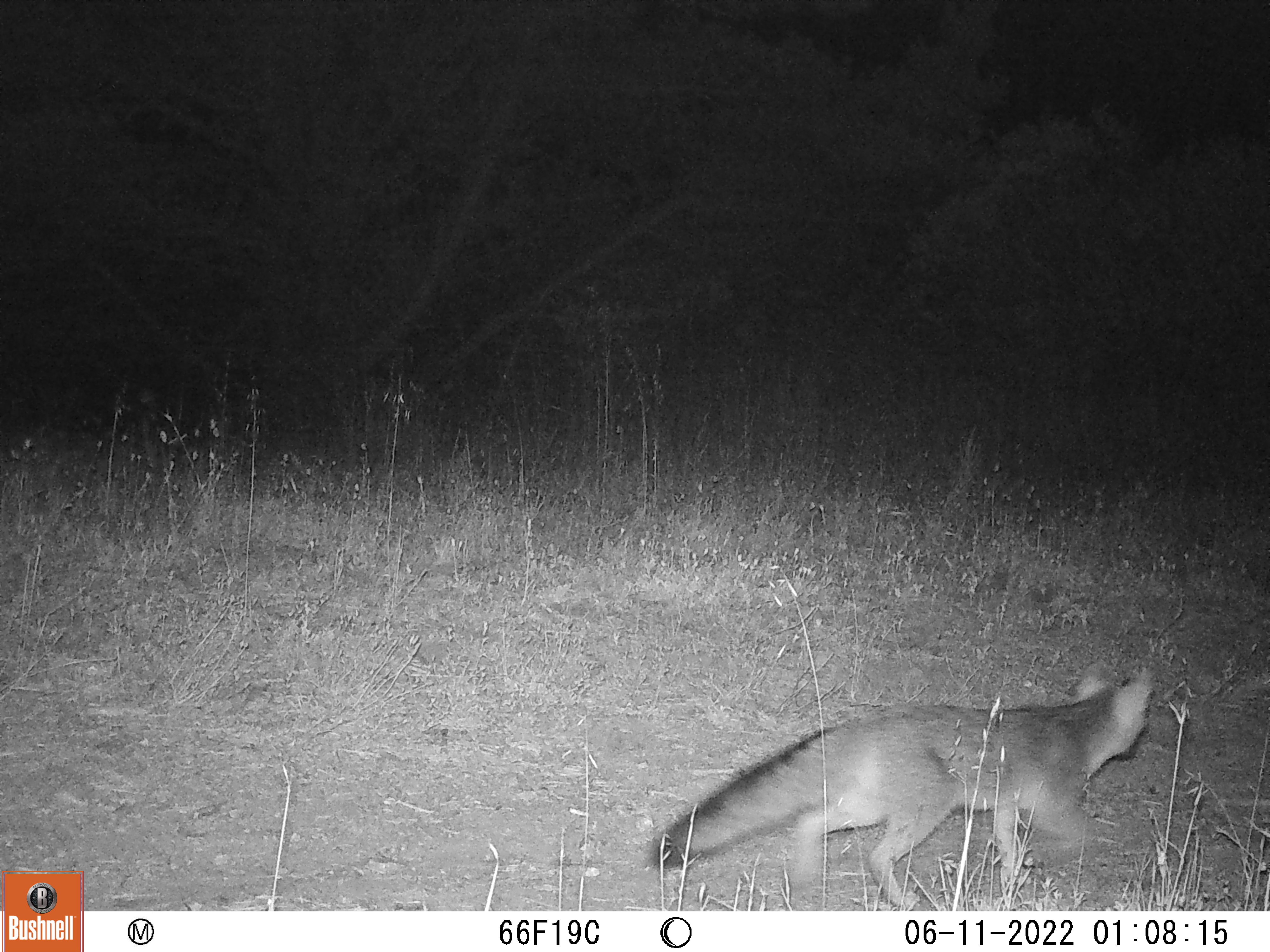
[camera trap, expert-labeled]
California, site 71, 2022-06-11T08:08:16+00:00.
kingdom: Animalia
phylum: Chordata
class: Mammalia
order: Carnivora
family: Canidae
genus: Urocyon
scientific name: Urocyon cinereoargenteus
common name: gray fox